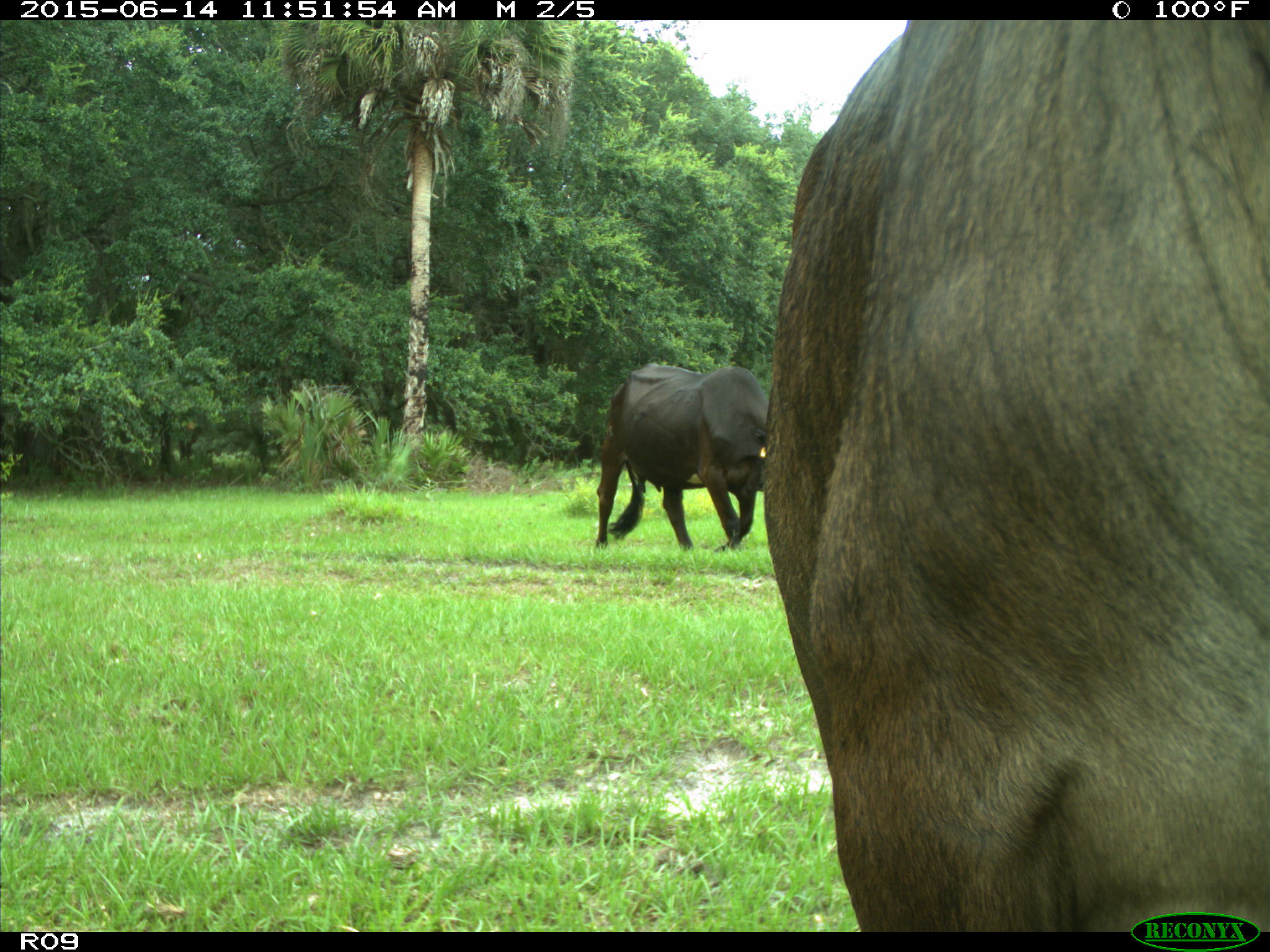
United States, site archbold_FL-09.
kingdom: Animalia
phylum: Chordata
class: Mammalia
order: Artiodactyla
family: Bovidae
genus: Bos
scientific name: Bos taurus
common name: domestic cow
Bos taurus (domestic cow).